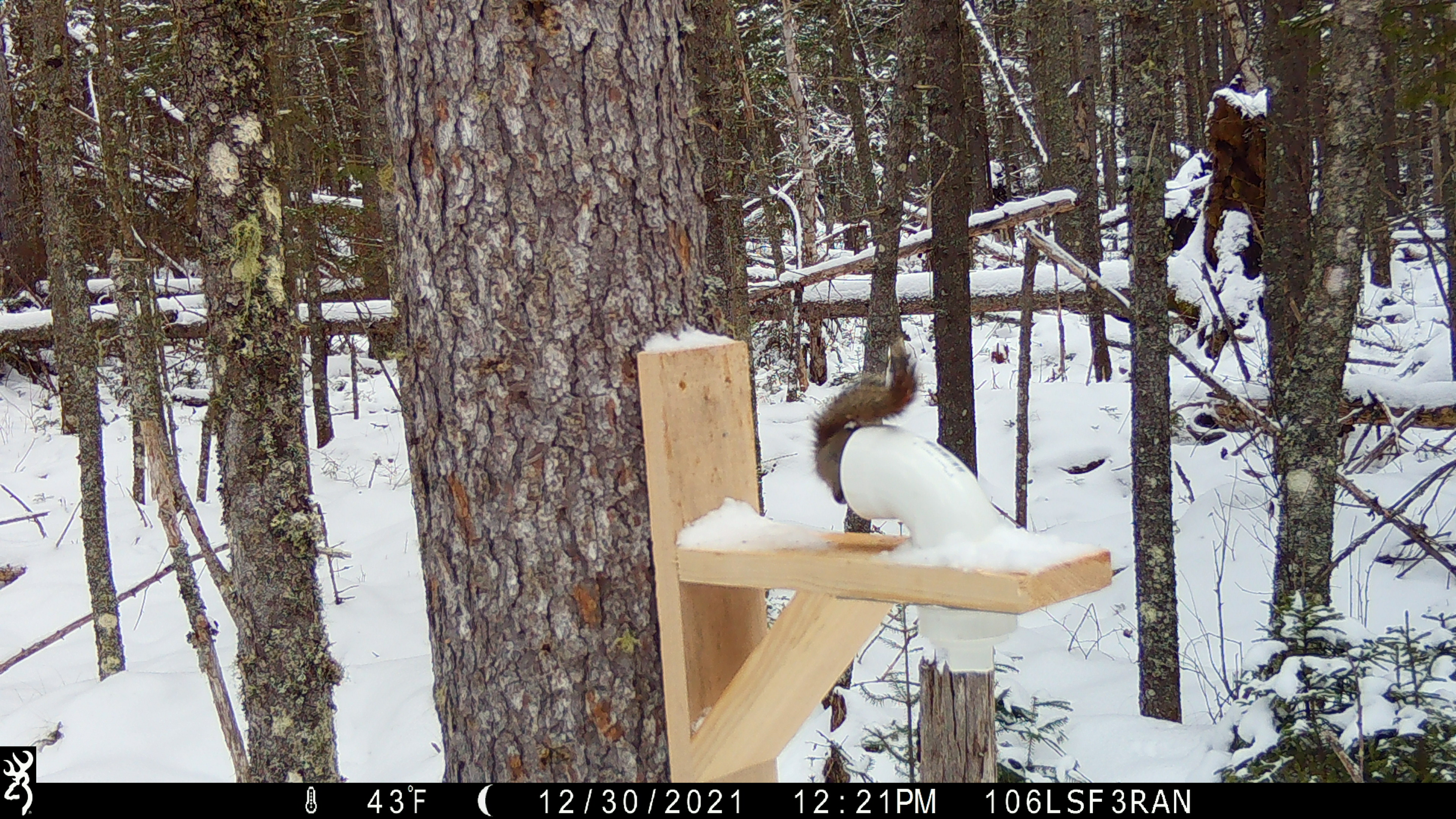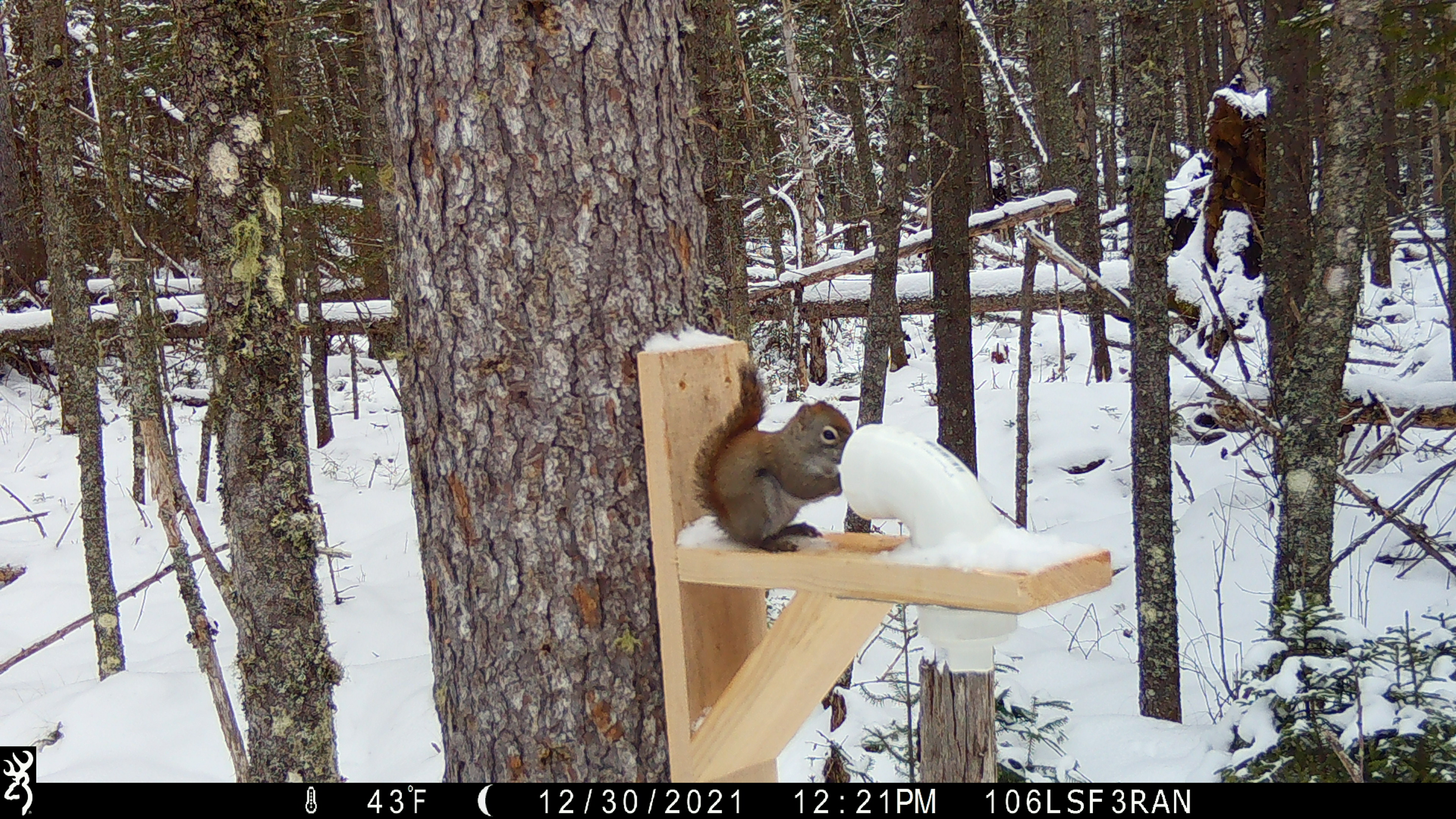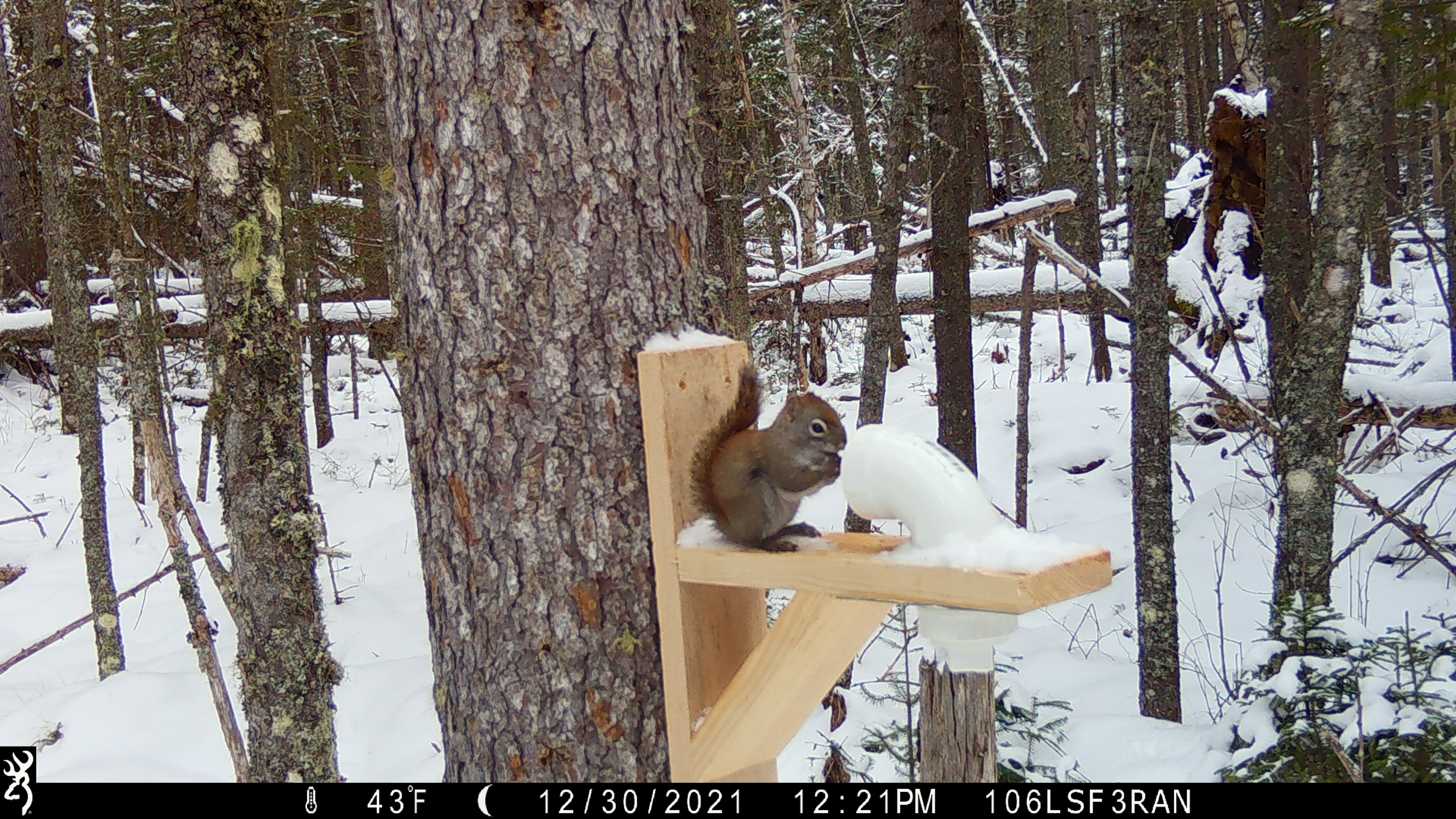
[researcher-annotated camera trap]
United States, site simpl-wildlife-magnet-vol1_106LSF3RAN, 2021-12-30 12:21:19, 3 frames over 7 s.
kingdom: Animalia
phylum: Chordata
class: Mammalia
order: Rodentia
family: Sciuridae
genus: Tamiasciurus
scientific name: Tamiasciurus hudsonicus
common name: red squirrel